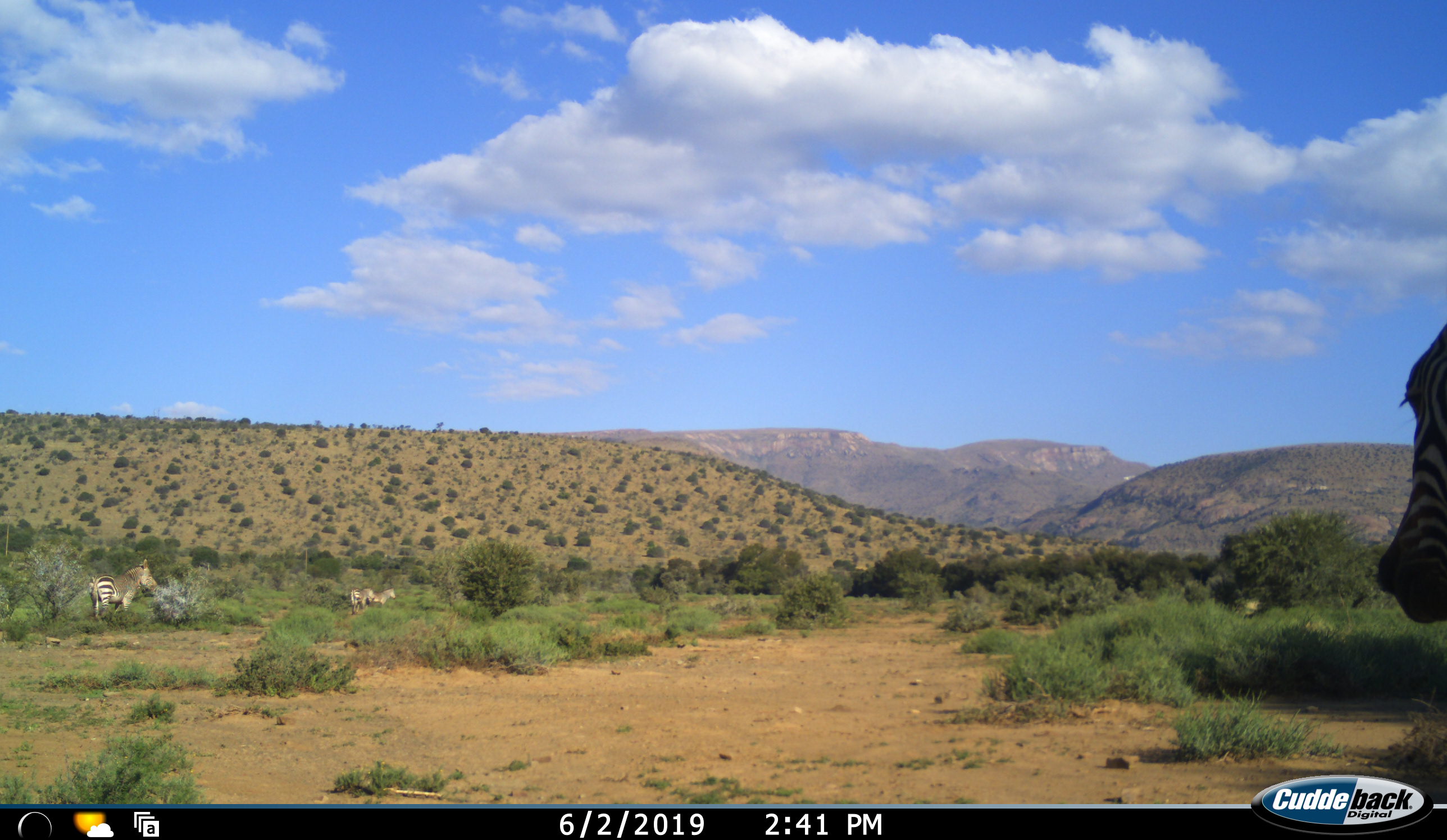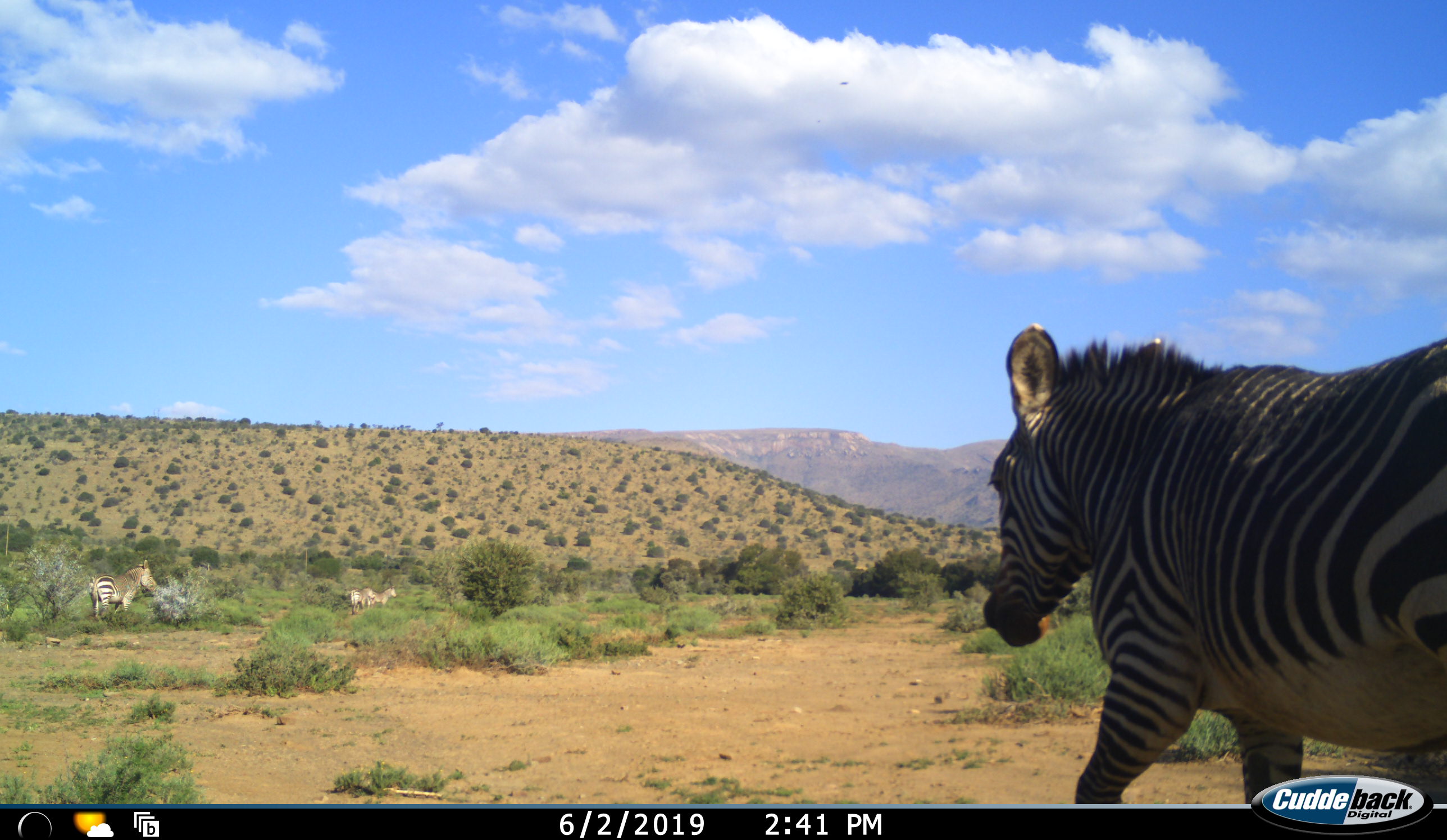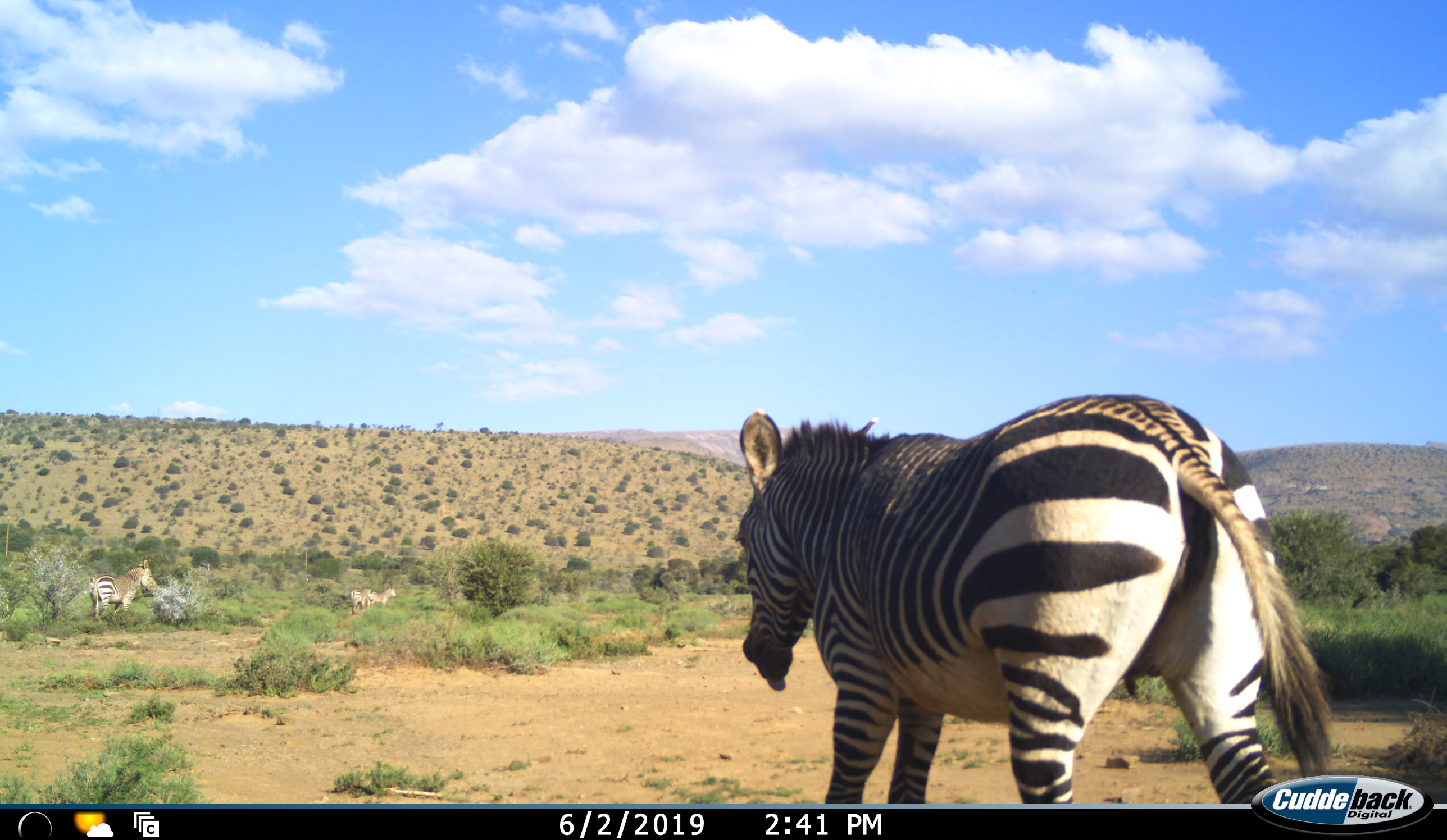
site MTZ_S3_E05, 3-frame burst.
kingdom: Animalia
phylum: Chordata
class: Mammalia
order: Perissodactyla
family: Equidae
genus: Equus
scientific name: Equus zebra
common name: mountain zebra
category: zebramountain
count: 4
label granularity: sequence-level